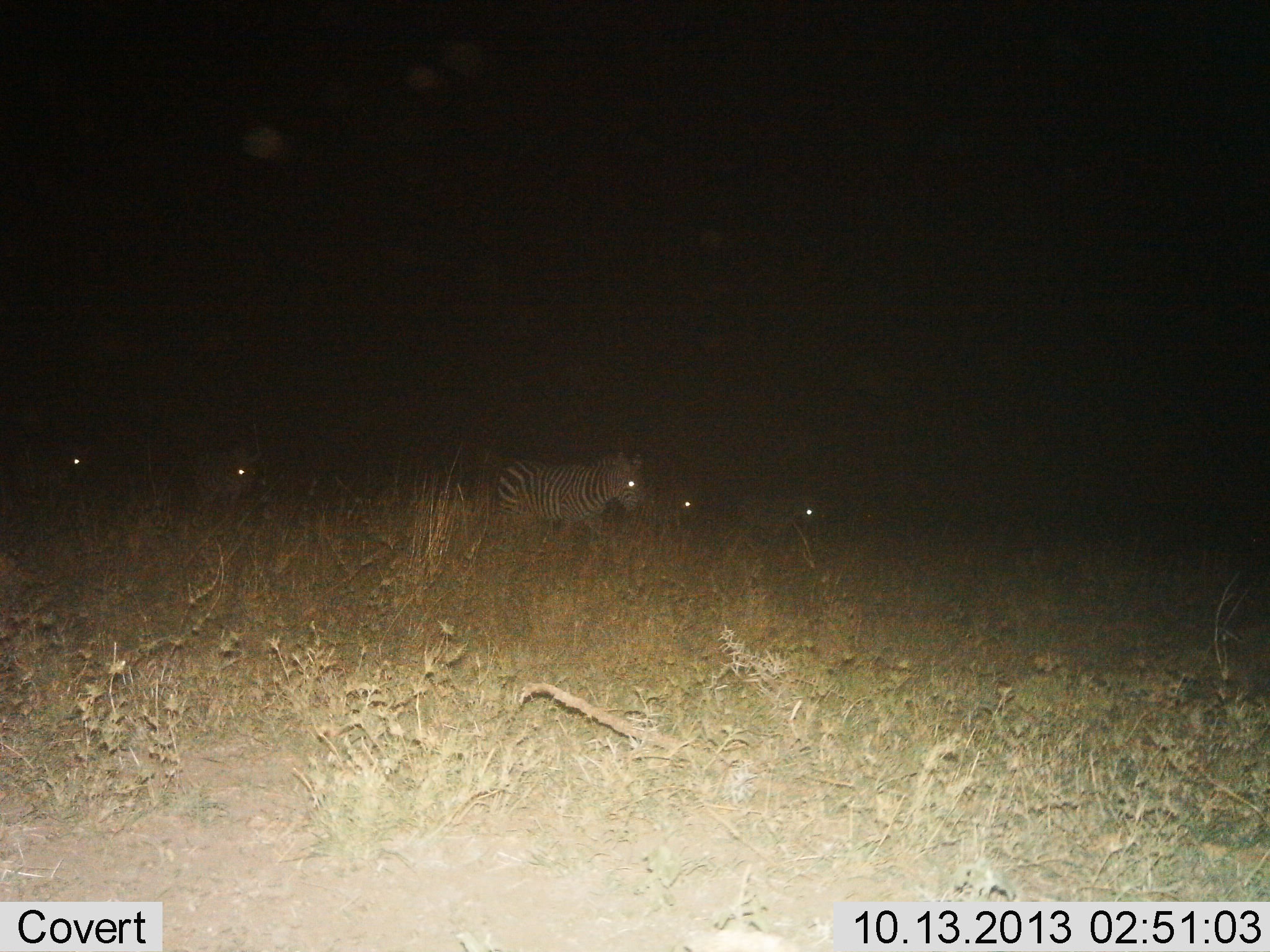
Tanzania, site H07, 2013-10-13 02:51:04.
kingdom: Animalia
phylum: Chordata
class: Mammalia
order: Perissodactyla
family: Equidae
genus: Equus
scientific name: Equus quagga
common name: plains zebra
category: zebra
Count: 5.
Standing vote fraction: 47%.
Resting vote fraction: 3%.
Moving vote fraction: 50%.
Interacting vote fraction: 0%.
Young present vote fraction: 3%.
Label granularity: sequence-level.